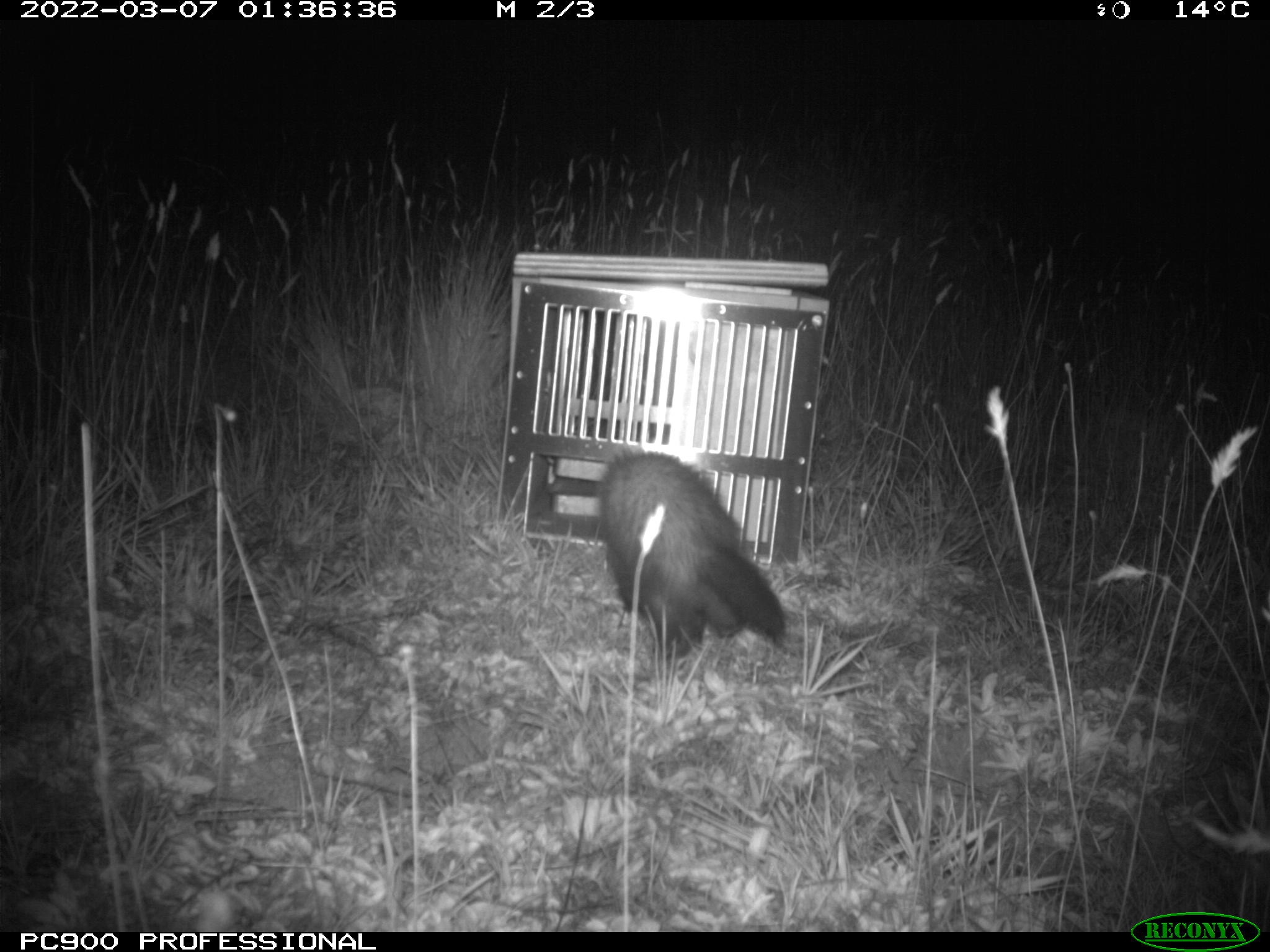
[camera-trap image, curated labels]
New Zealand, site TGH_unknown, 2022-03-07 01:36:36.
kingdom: Animalia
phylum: Chordata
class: Mammalia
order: Carnivora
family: Mustelidae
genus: Mustela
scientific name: Mustela furo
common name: ferret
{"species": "ferret (Mustela furo)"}